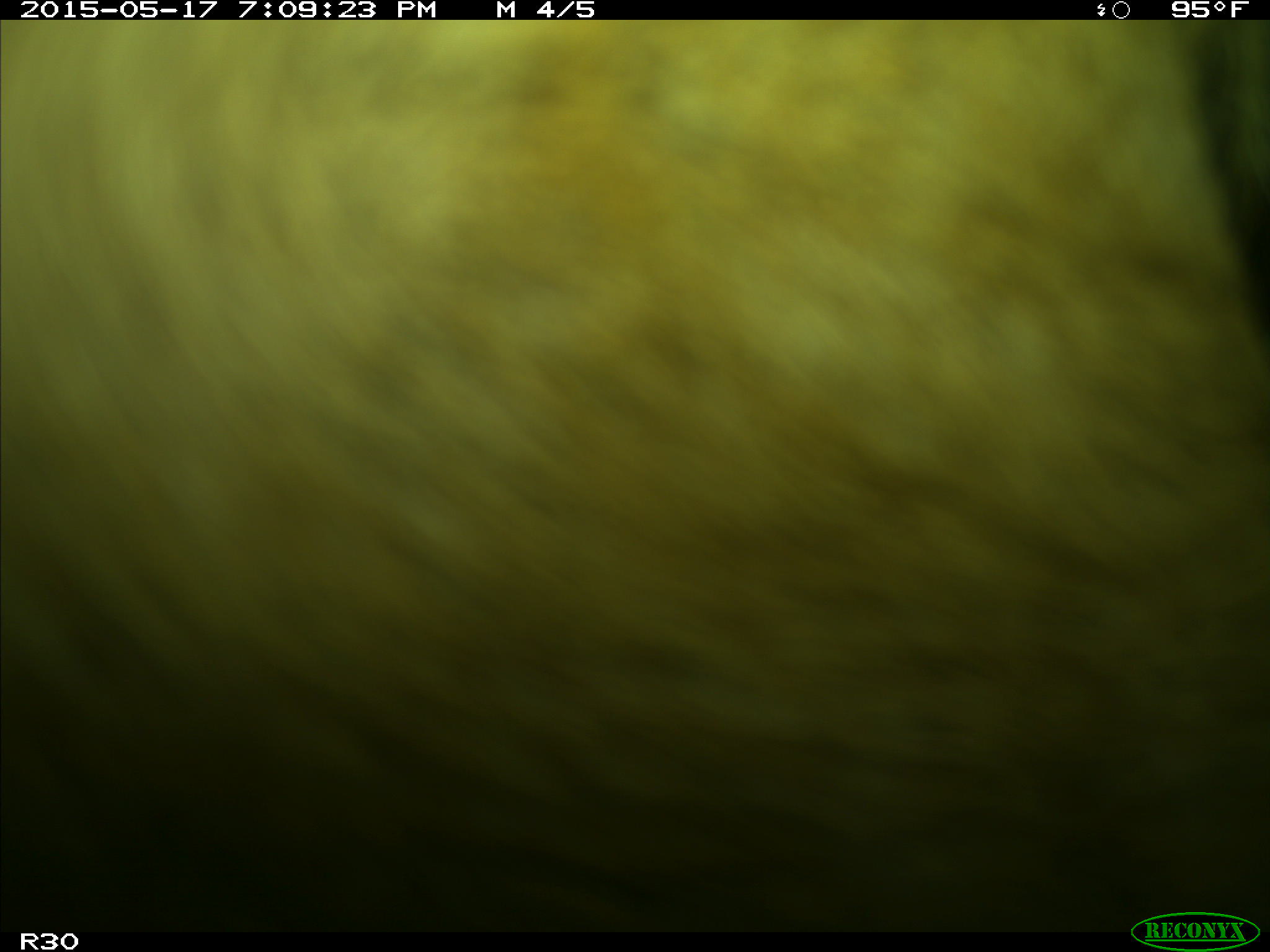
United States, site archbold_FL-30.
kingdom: Animalia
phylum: Chordata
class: Mammalia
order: Artiodactyla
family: Bovidae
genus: Bos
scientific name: Bos taurus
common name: domestic cow